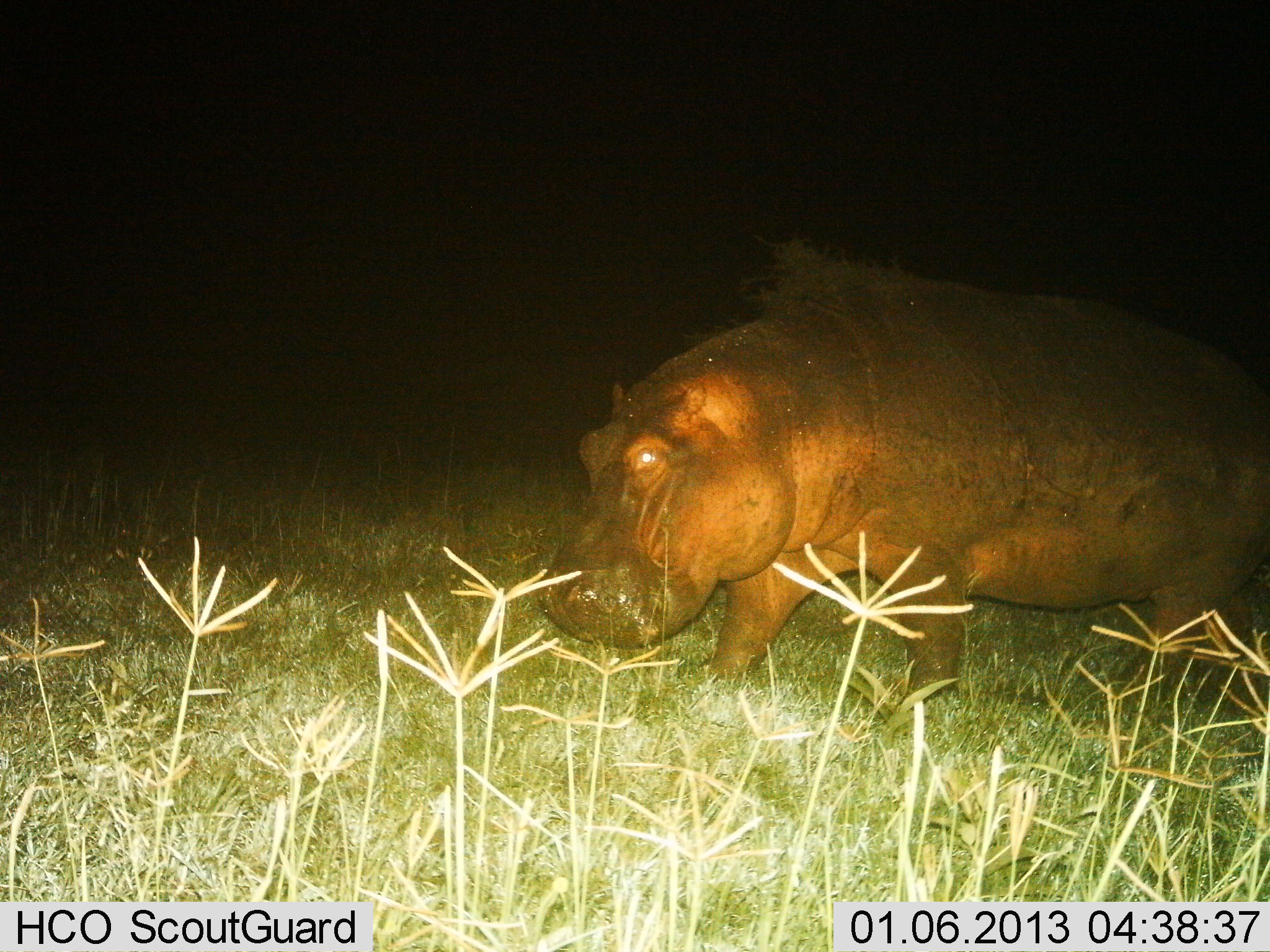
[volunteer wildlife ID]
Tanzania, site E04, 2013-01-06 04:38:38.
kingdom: Animalia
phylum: Chordata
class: Mammalia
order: Artiodactyla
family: Hippopotamidae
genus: Hippopotamus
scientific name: Hippopotamus amphibius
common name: hippopotamus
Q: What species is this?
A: Hippopotamus (Hippopotamus amphibius).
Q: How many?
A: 1.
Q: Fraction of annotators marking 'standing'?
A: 43%.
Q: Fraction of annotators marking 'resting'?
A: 0%.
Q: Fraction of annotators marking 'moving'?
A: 57%.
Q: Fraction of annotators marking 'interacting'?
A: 0%.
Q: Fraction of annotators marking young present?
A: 0%.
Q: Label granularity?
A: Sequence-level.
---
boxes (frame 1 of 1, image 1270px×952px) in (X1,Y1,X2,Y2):
animal: (537,273,1270,704)